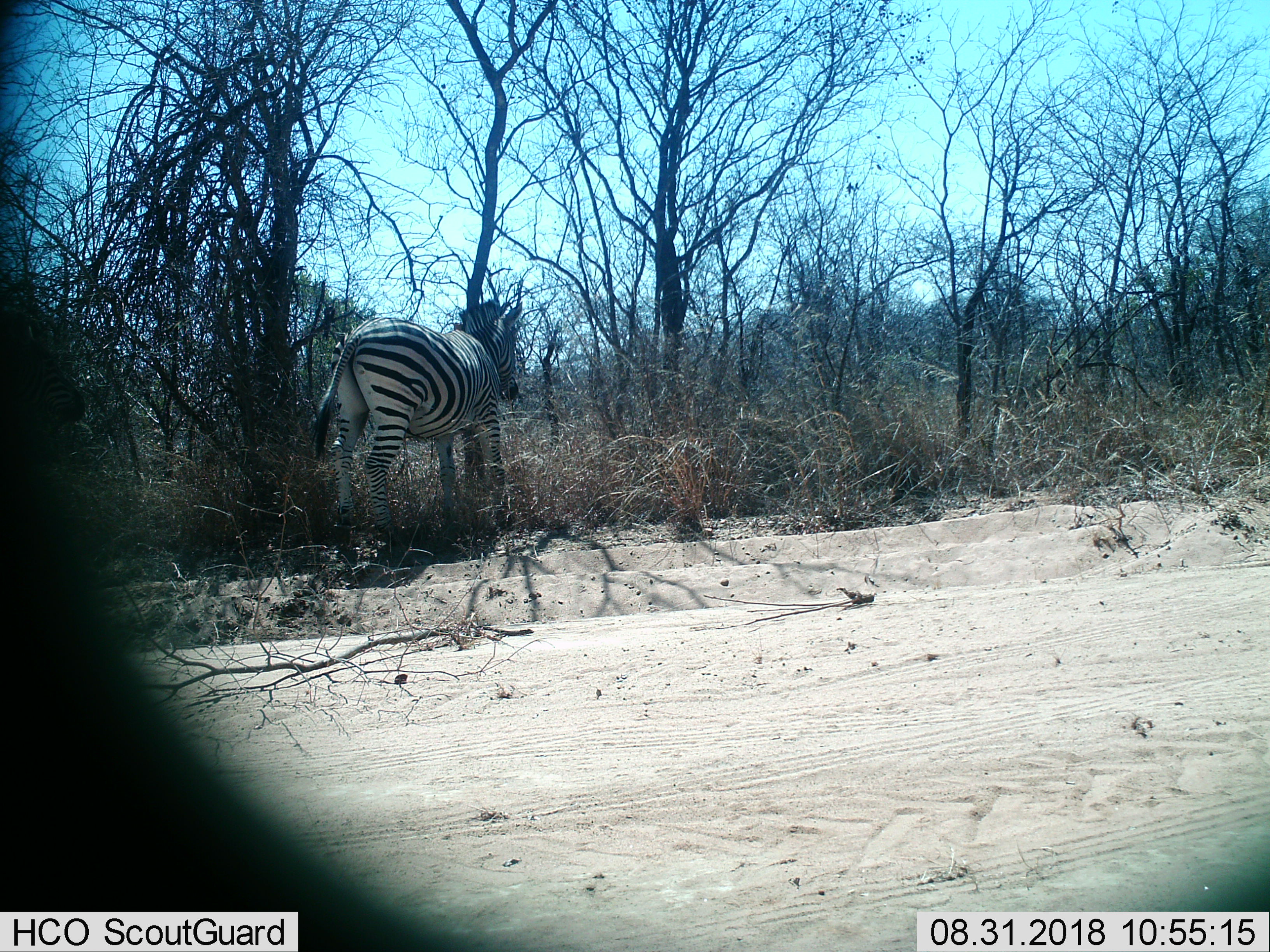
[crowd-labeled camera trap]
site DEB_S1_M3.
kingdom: Animalia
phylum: Chordata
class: Mammalia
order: Perissodactyla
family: Equidae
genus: Equus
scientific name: Equus quagga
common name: plains zebra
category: zebraplains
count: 1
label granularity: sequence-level